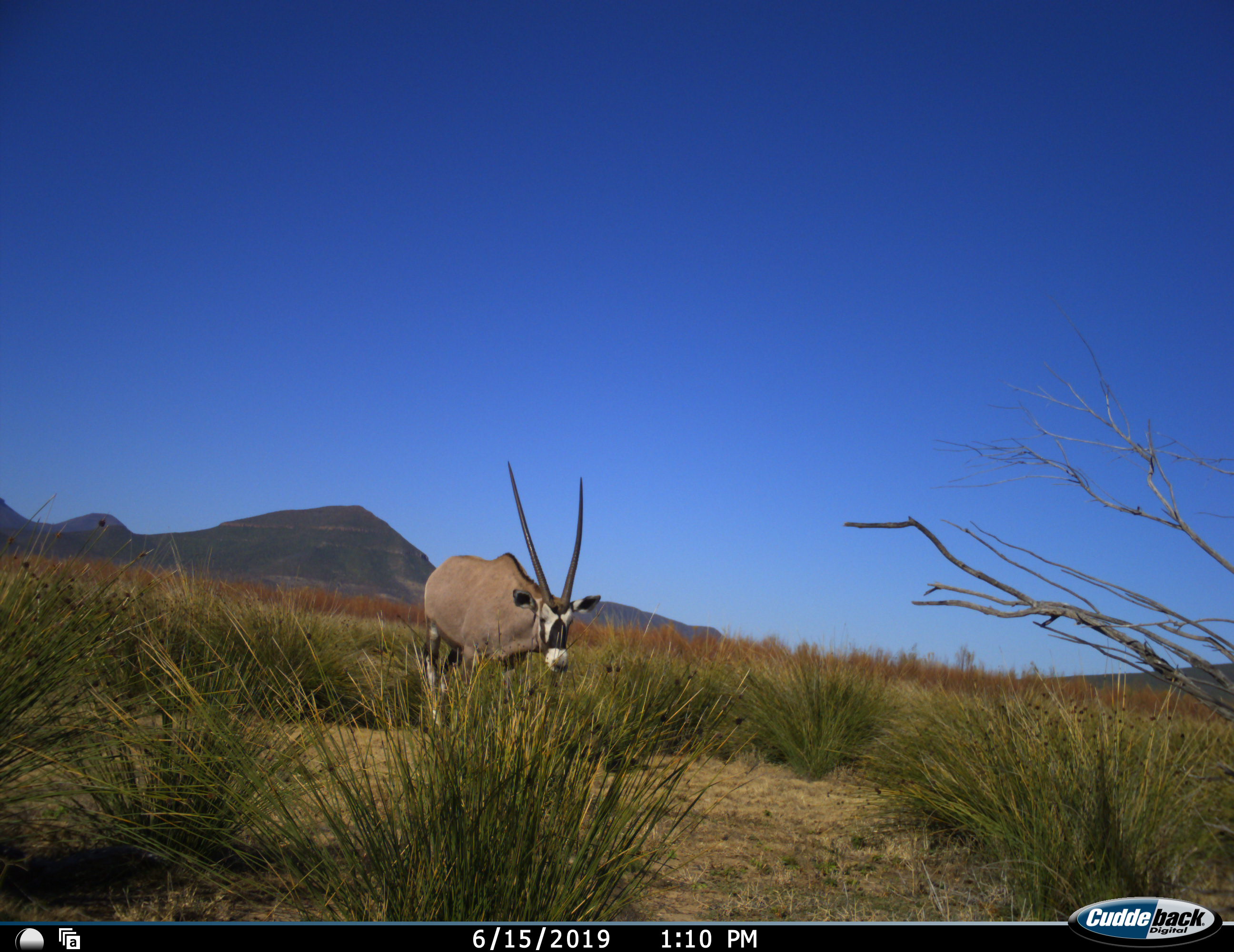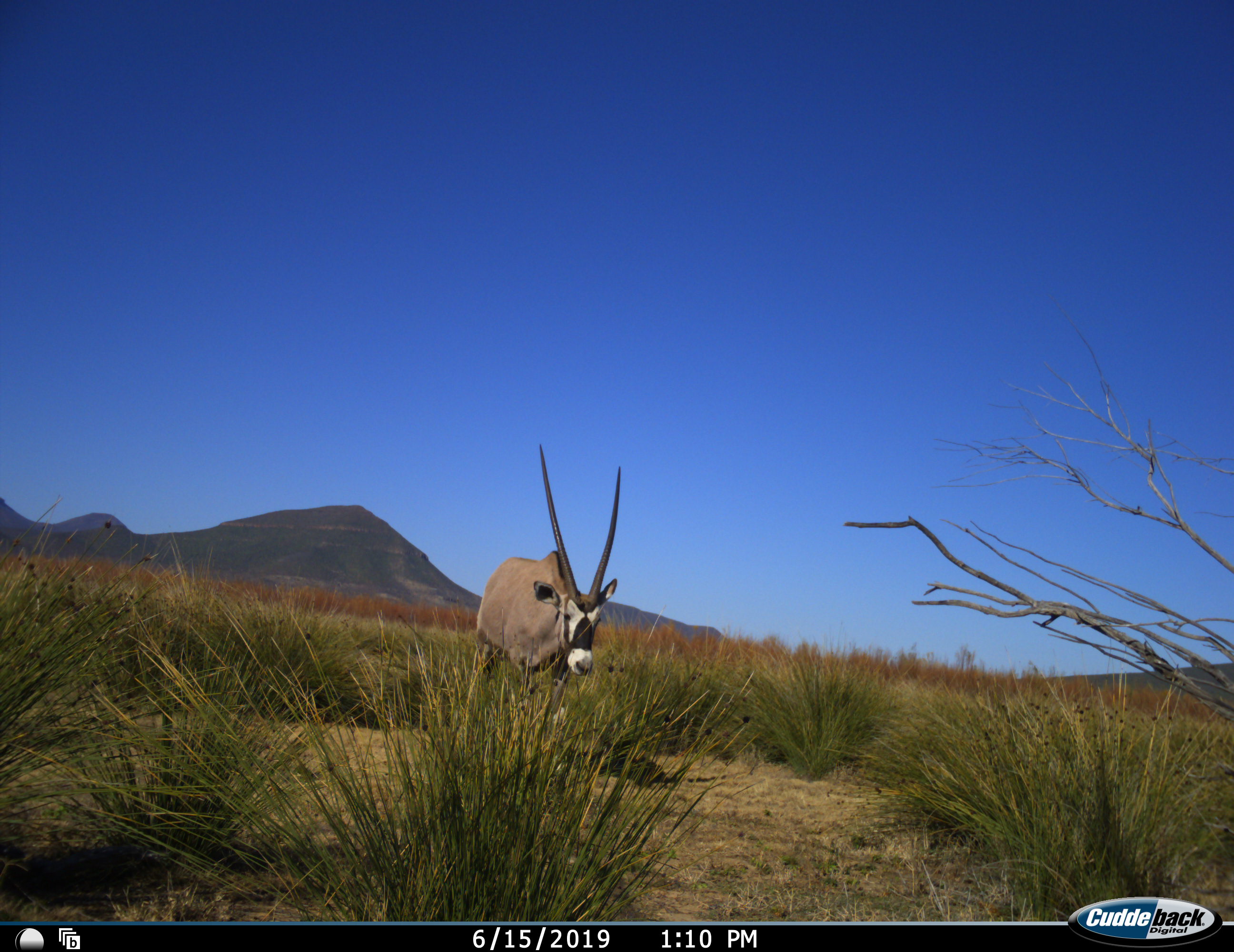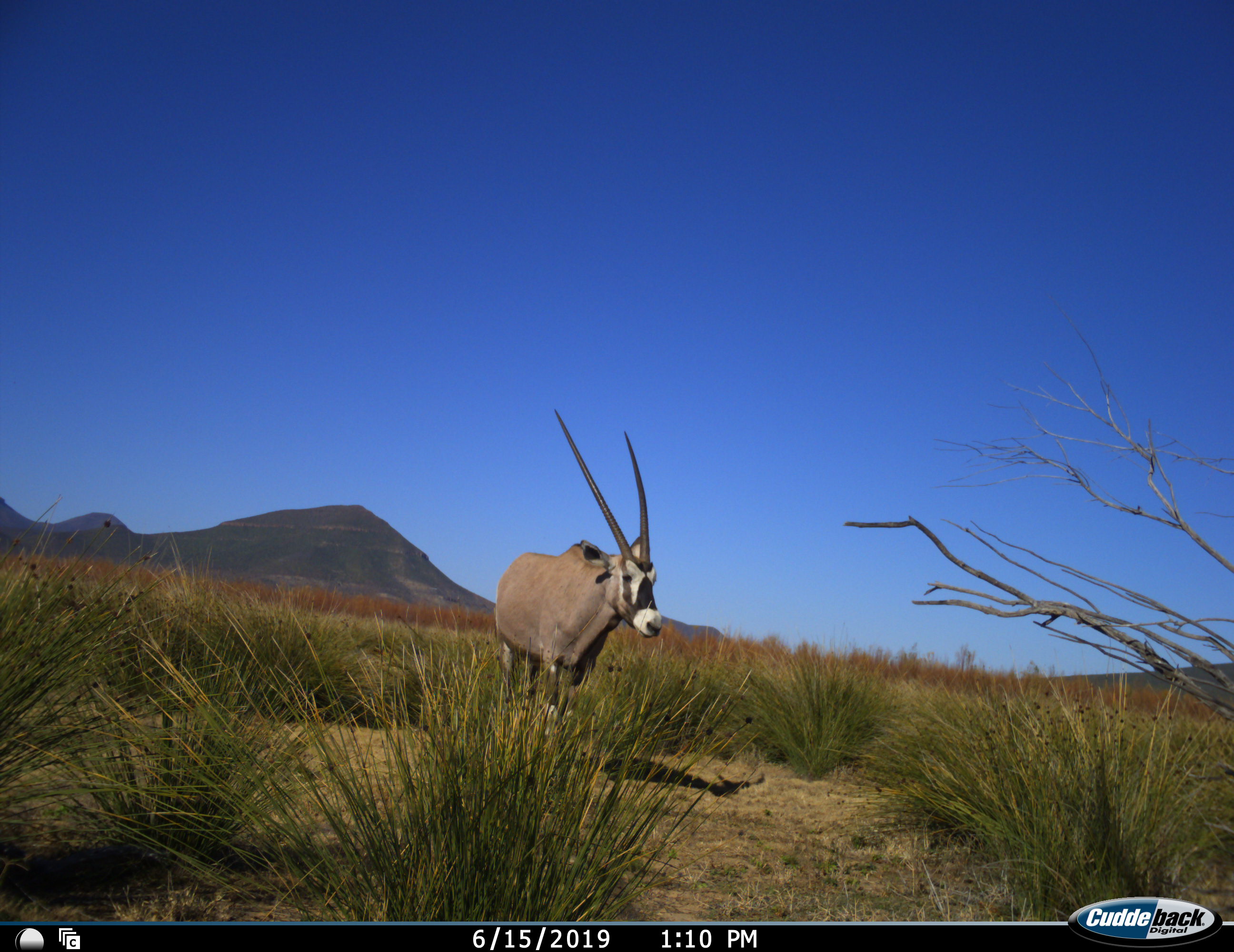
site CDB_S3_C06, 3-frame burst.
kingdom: Animalia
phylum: Chordata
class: Mammalia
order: Artiodactyla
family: Bovidae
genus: Oryx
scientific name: Oryx gazella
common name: gemsbok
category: oryx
Oryx (gemsbok) (Oryx gazella), count 1. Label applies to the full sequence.